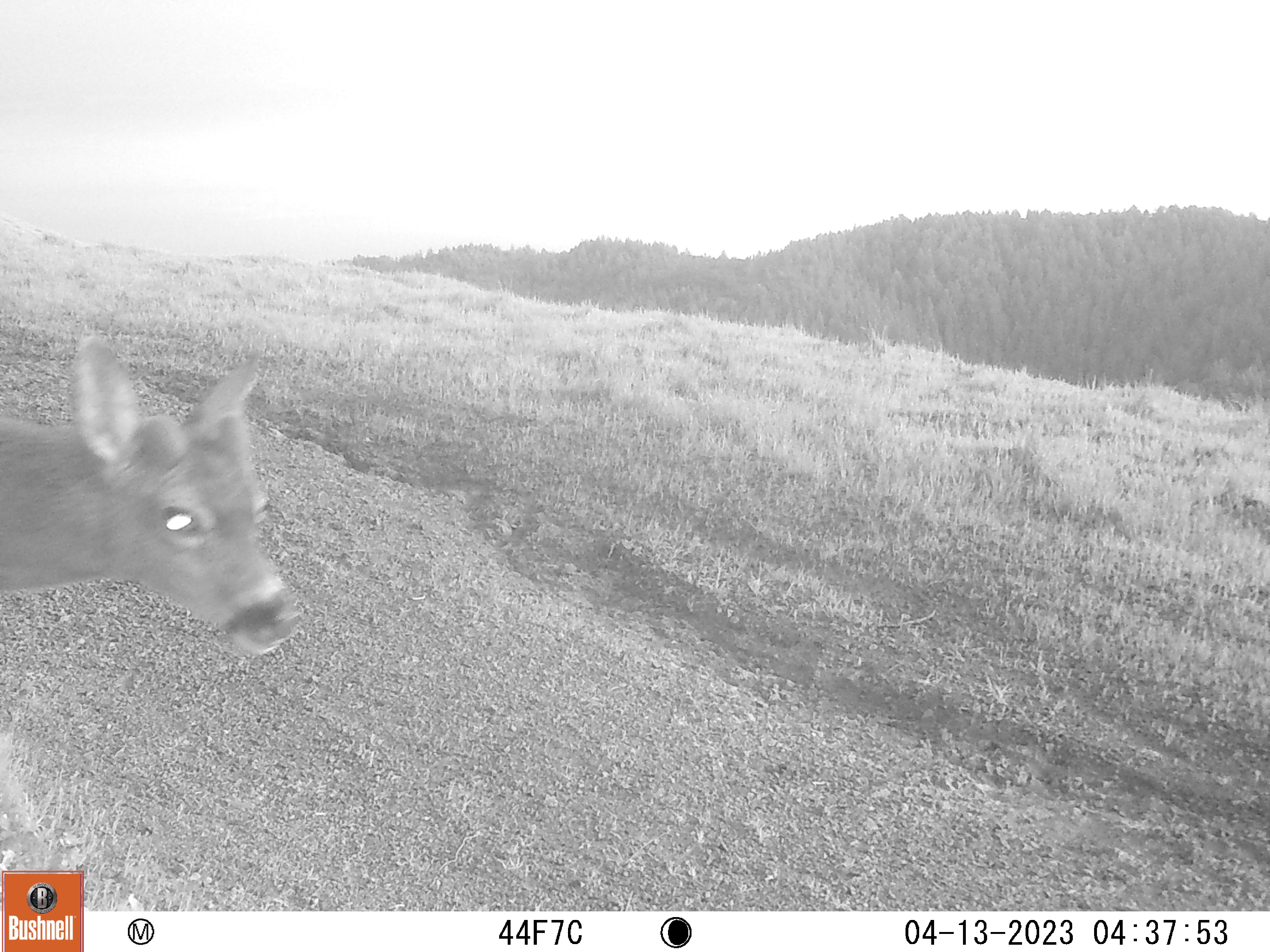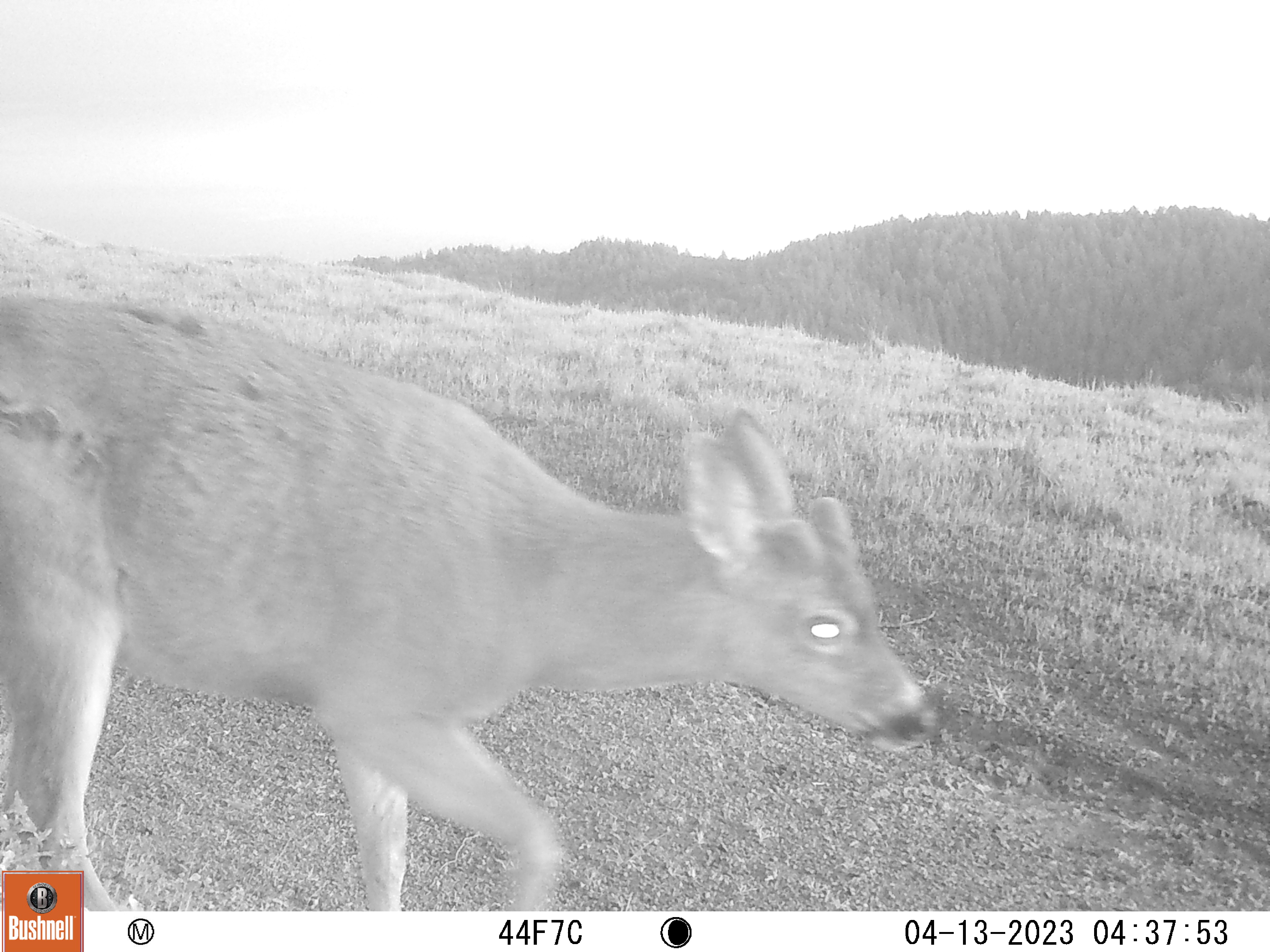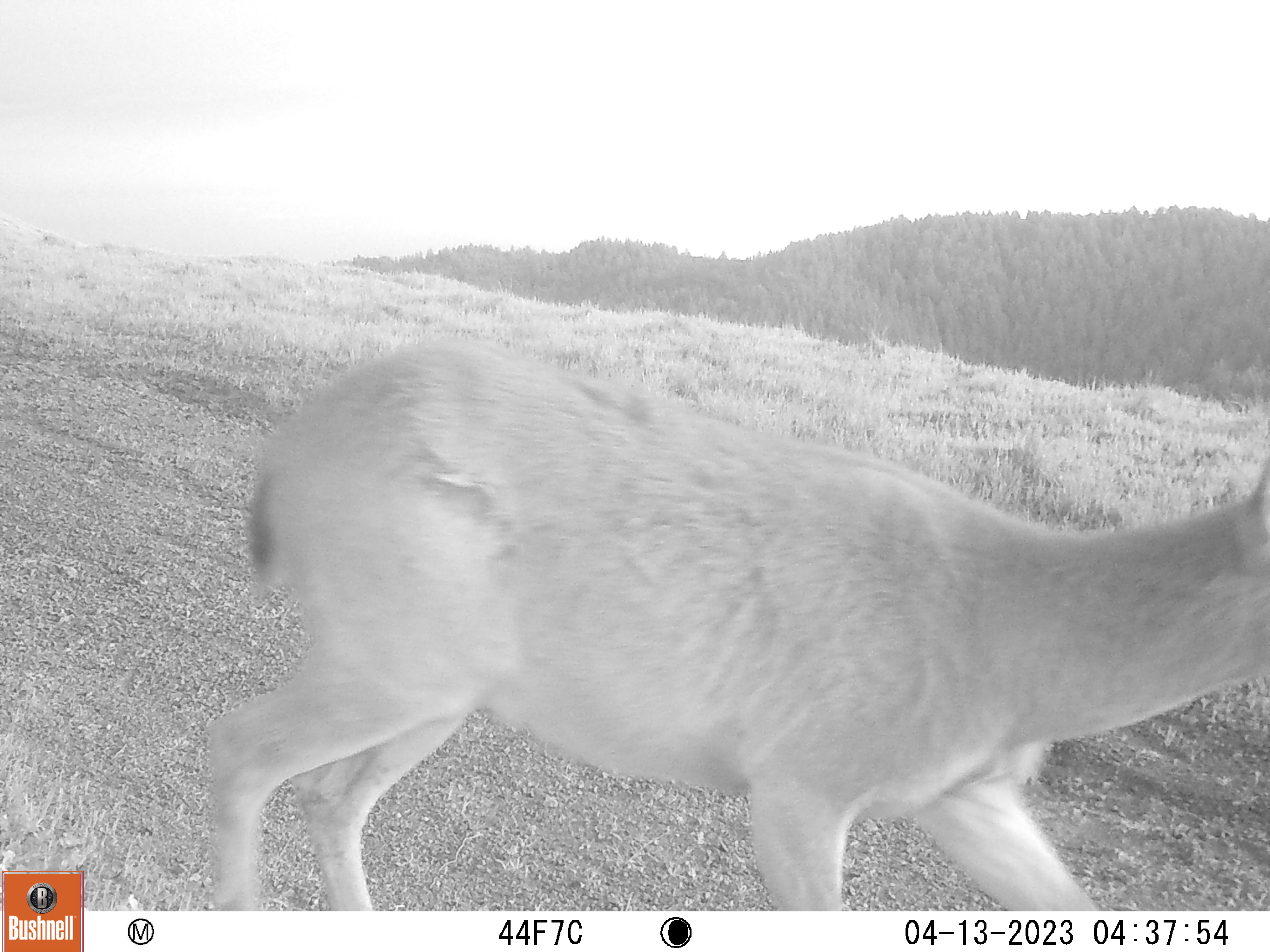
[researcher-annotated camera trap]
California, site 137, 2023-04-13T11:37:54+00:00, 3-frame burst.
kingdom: Animalia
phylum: Chordata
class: Mammalia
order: Artiodactyla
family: Cervidae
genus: Odocoileus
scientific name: Odocoileus hemionus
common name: mule deer